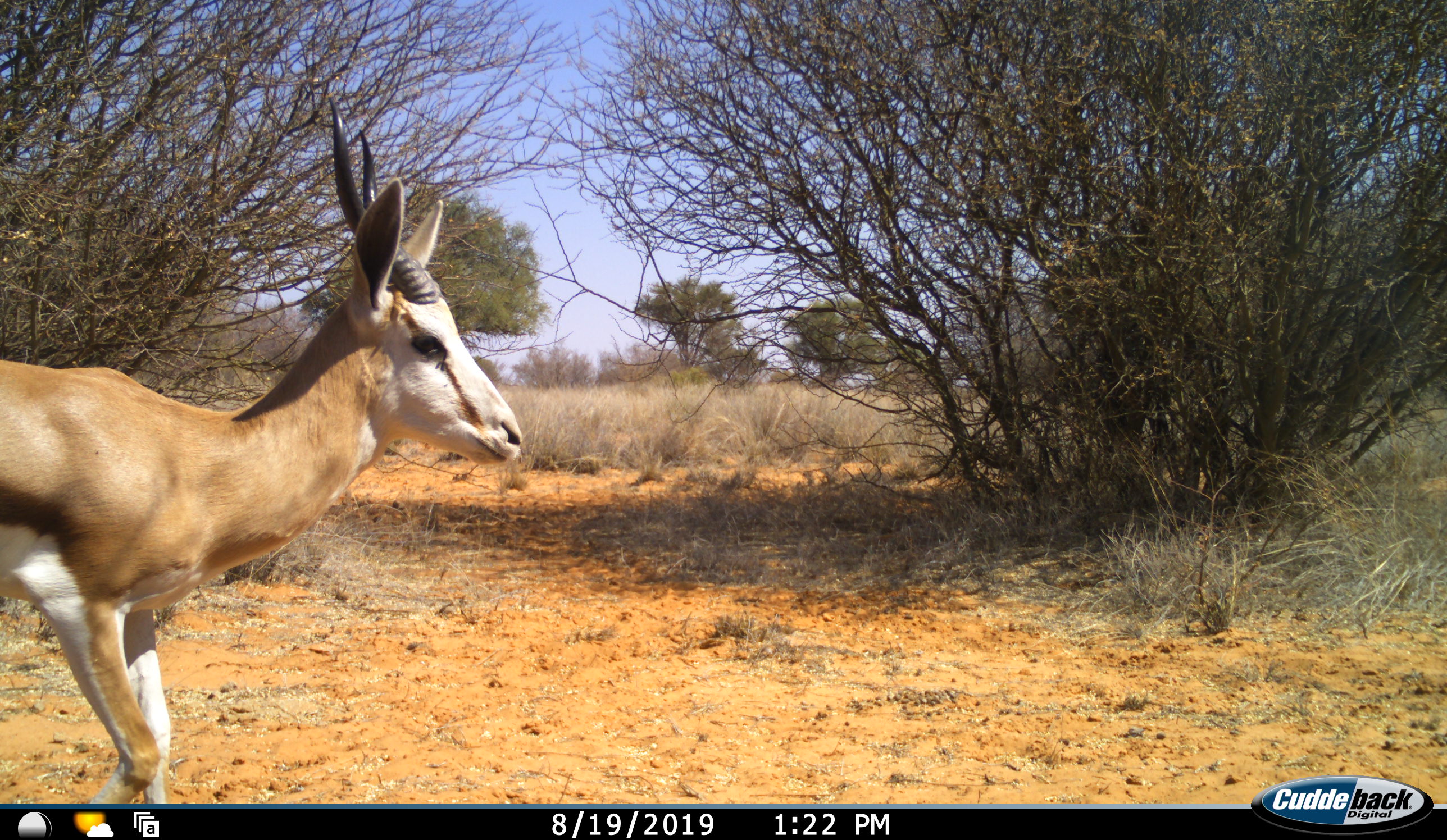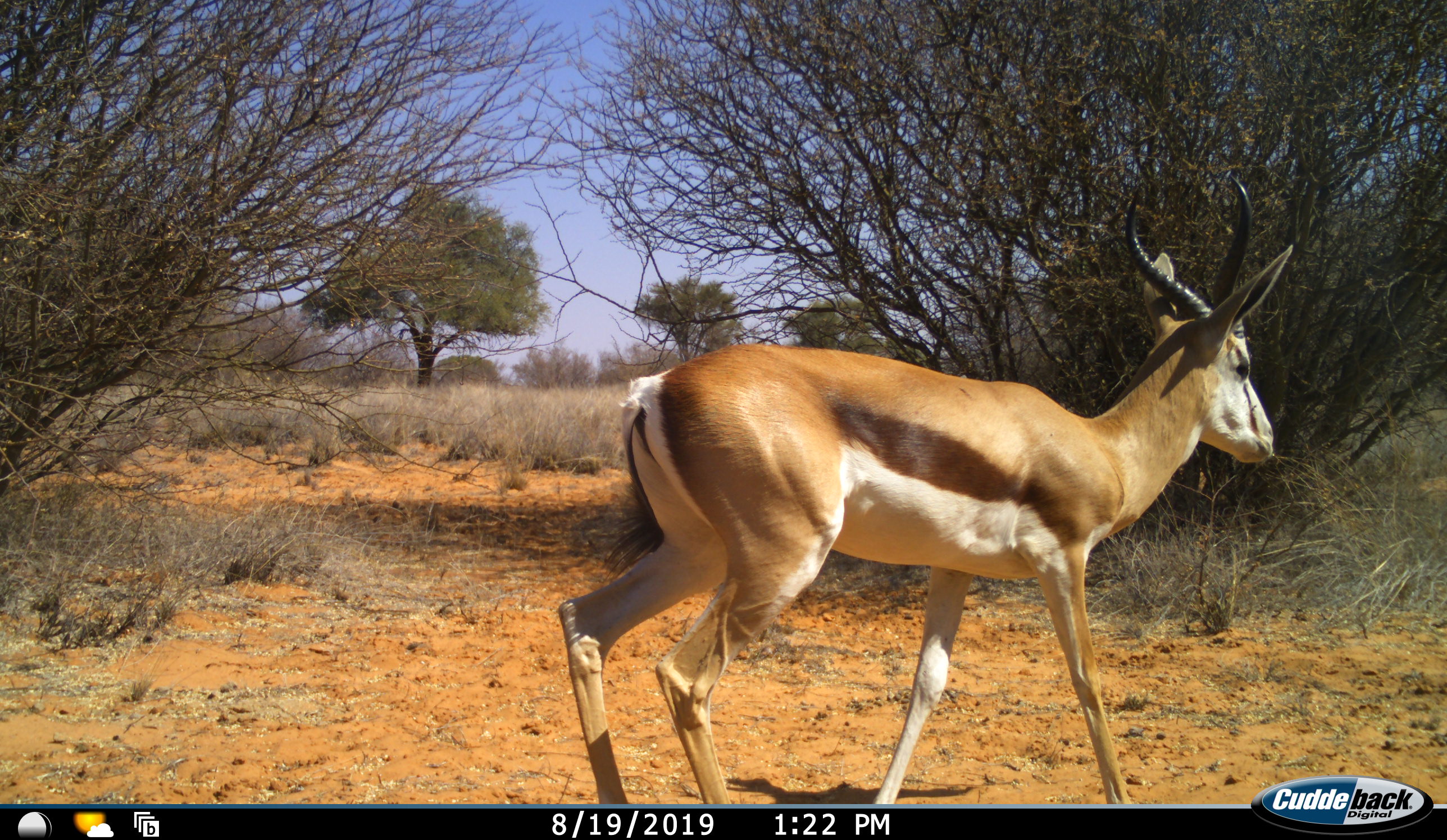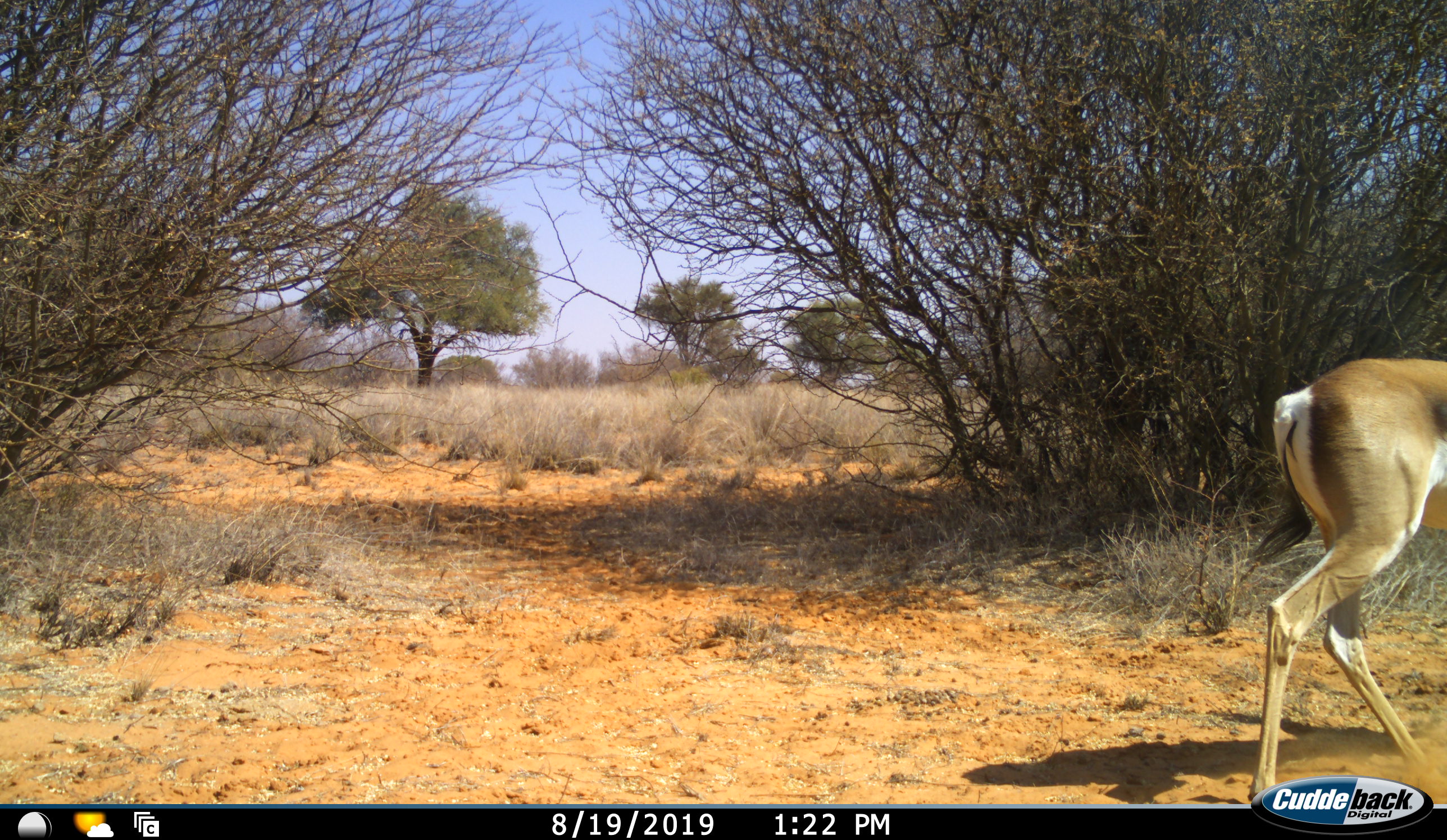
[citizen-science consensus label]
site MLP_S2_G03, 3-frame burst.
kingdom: Animalia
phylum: Chordata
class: Mammalia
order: Artiodactyla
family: Bovidae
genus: Antidorcas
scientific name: Antidorcas marsupialis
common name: springbok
Springbok (Antidorcas marsupialis), count 1. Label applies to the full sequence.